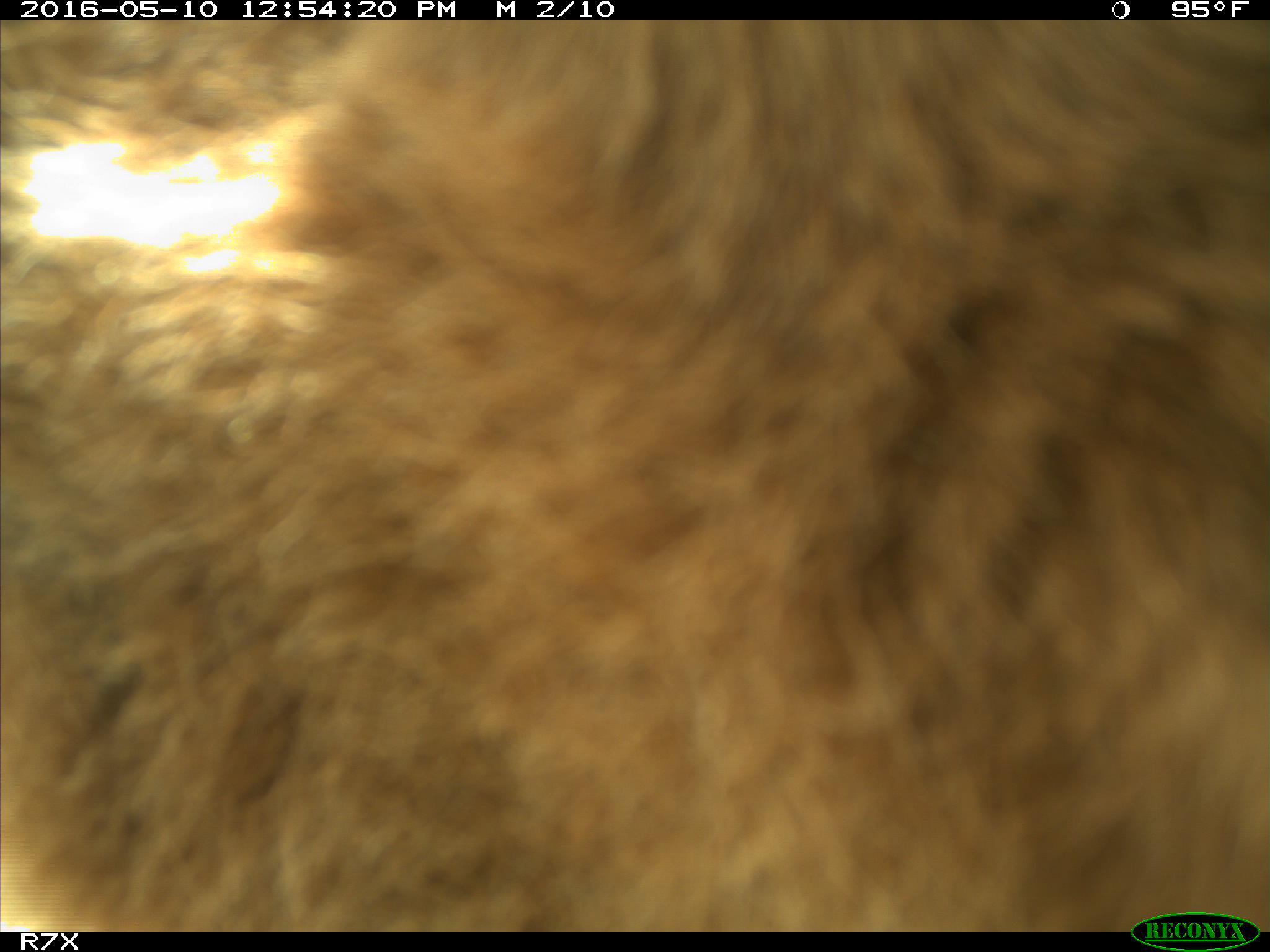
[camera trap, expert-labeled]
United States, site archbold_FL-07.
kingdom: Animalia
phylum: Chordata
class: Mammalia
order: Artiodactyla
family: Bovidae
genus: Bos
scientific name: Bos taurus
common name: domestic cow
Bos taurus (domestic cow).